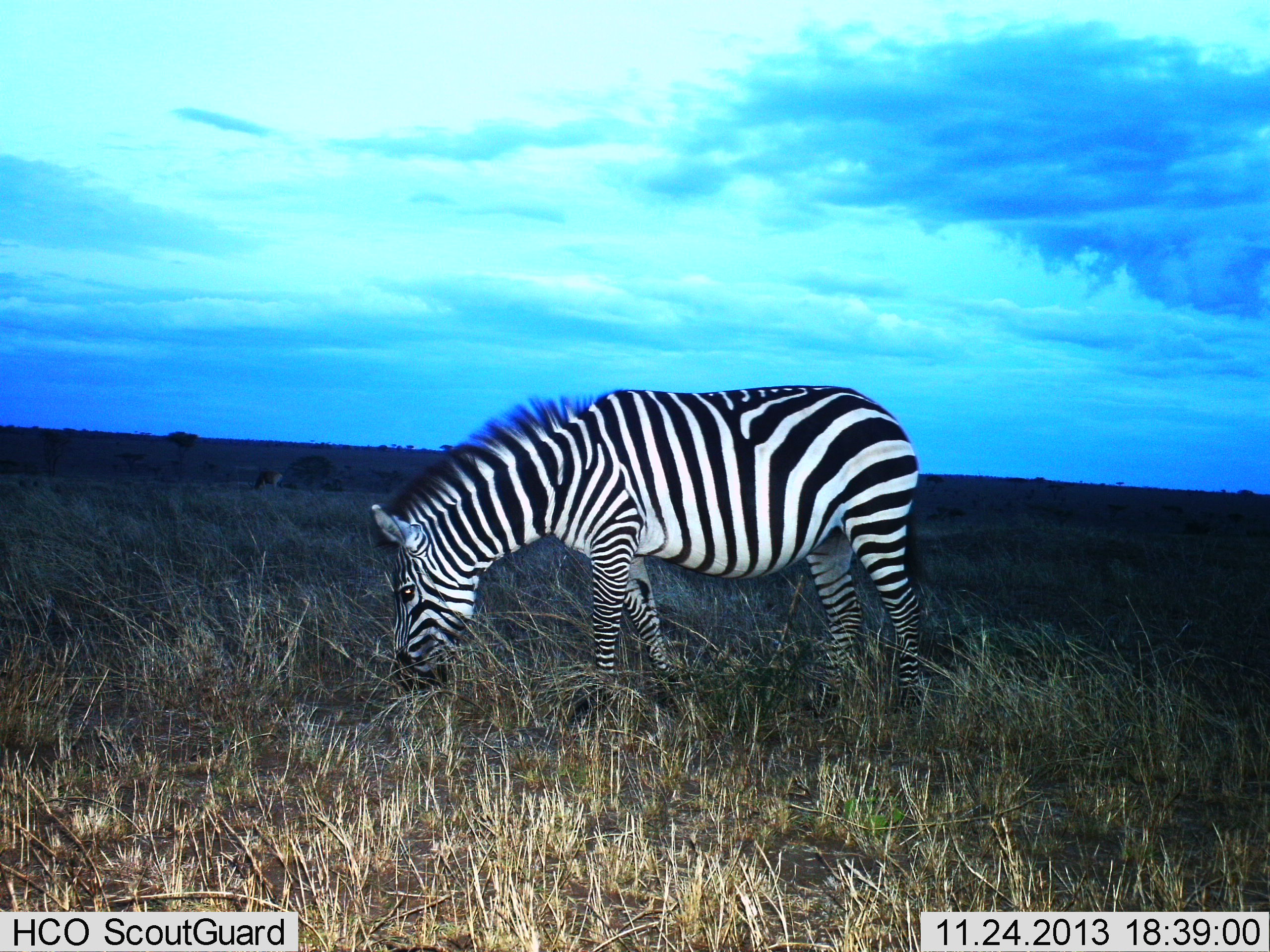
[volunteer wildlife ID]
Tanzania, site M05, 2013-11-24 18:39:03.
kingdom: Animalia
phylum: Chordata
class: Mammalia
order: Perissodactyla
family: Equidae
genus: Equus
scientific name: Equus quagga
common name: plains zebra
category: zebra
Zebra (plains zebra) (Equus quagga), count 1. Behavior (volunteer vote fractions): standing 33%, resting 0%, moving 0%, interacting 0%. Young present (vote fraction): 0%. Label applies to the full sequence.